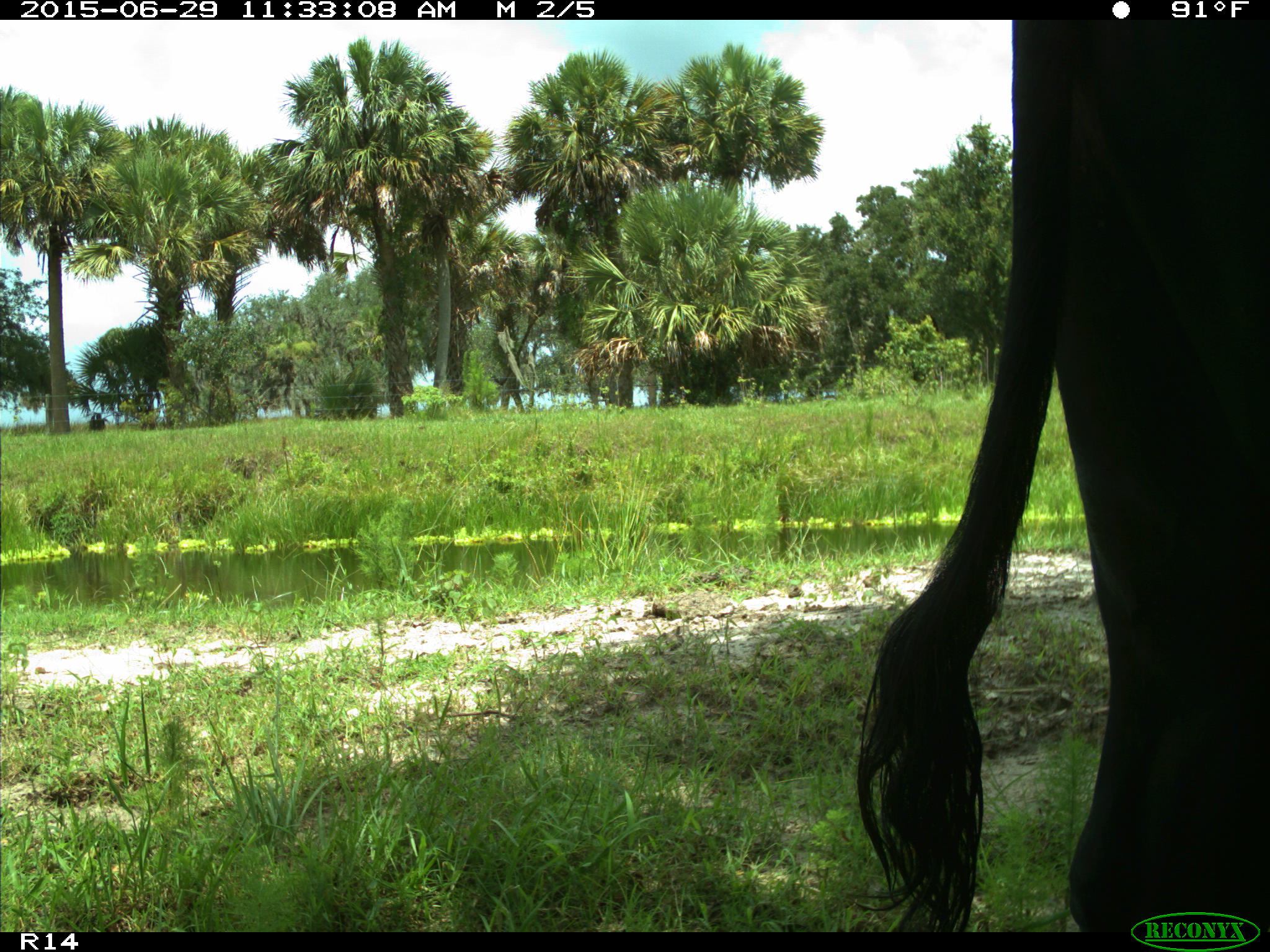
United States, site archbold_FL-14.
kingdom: Animalia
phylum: Chordata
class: Mammalia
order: Artiodactyla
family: Bovidae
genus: Bos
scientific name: Bos taurus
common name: domestic cow